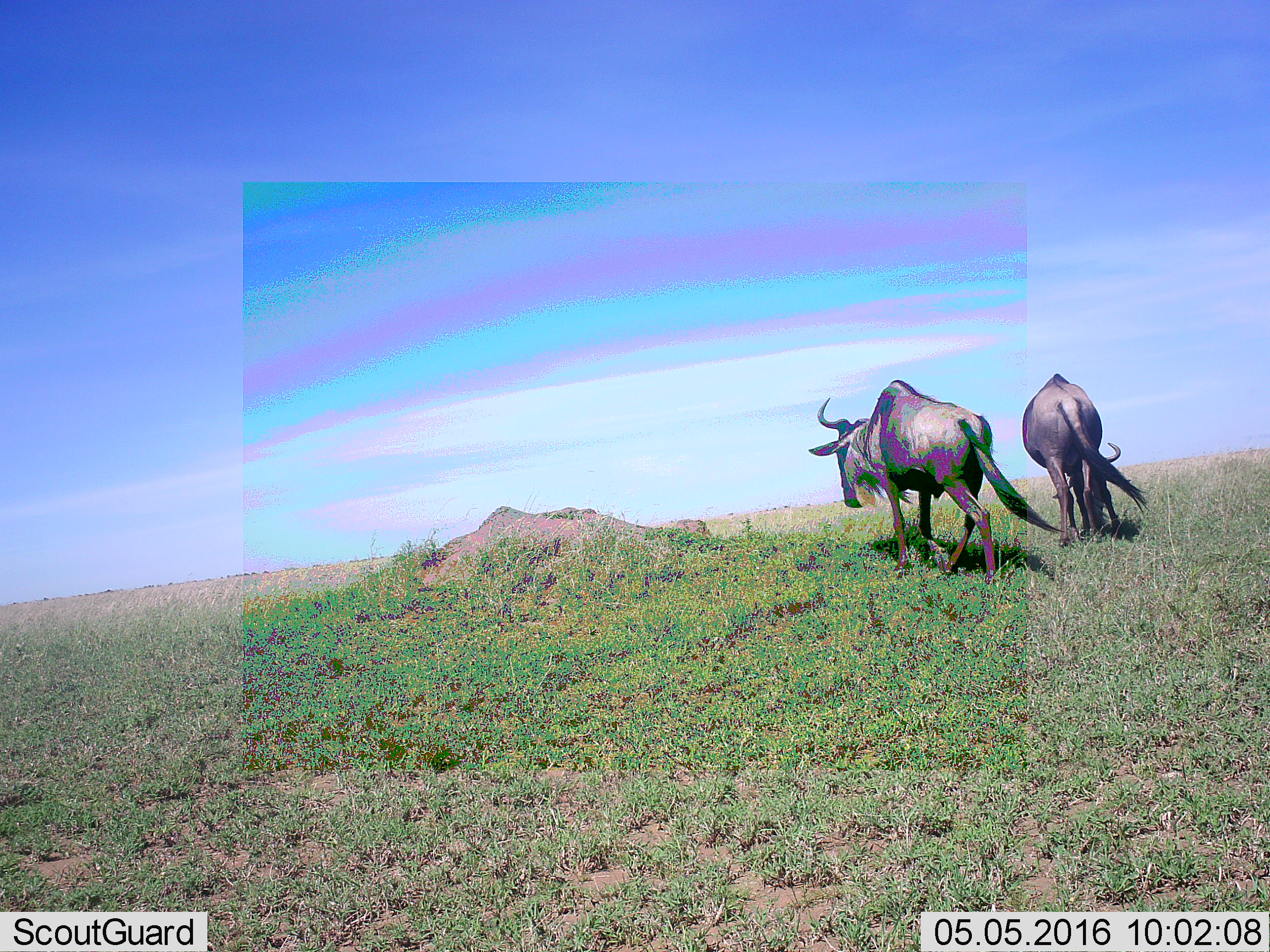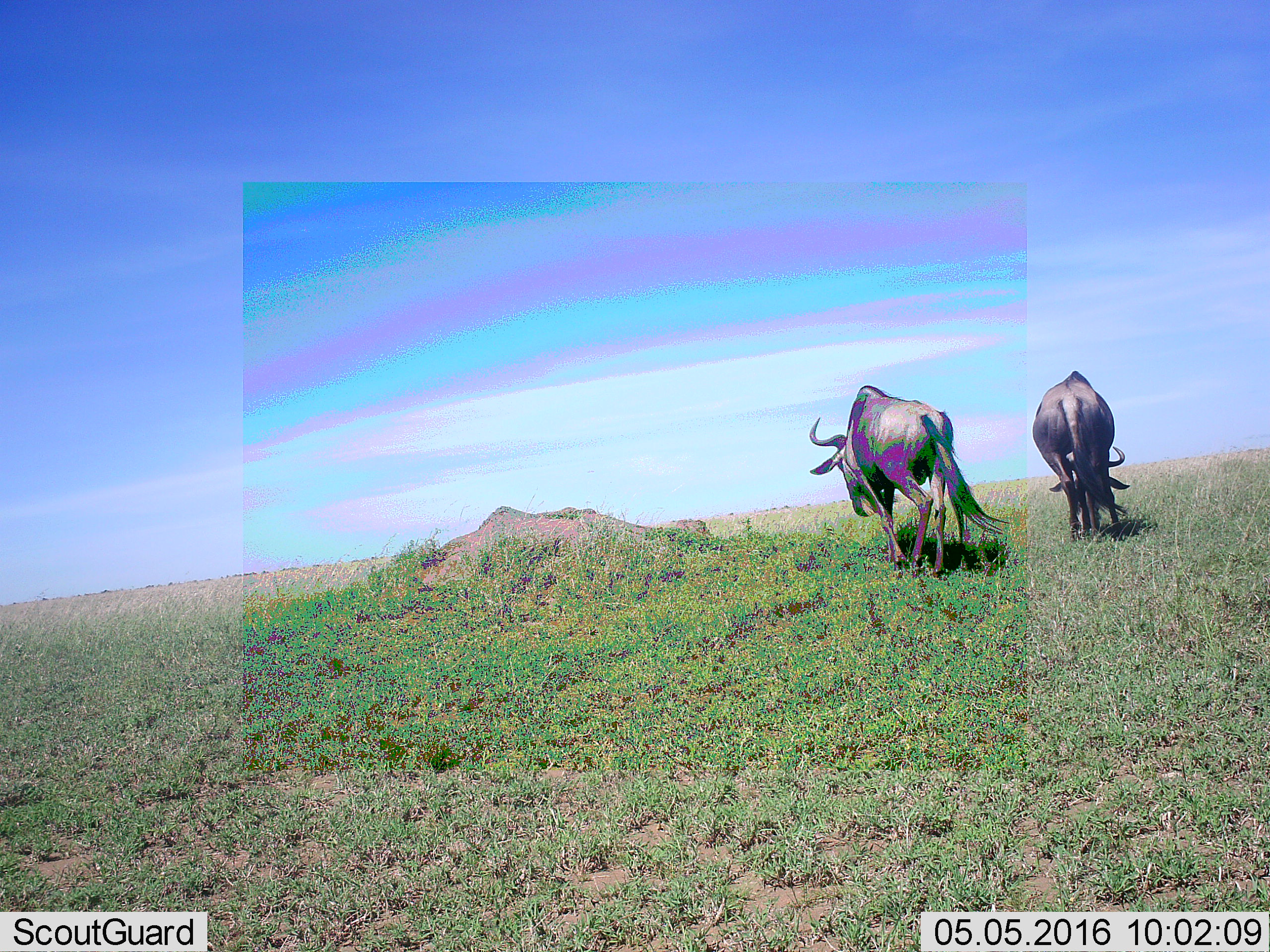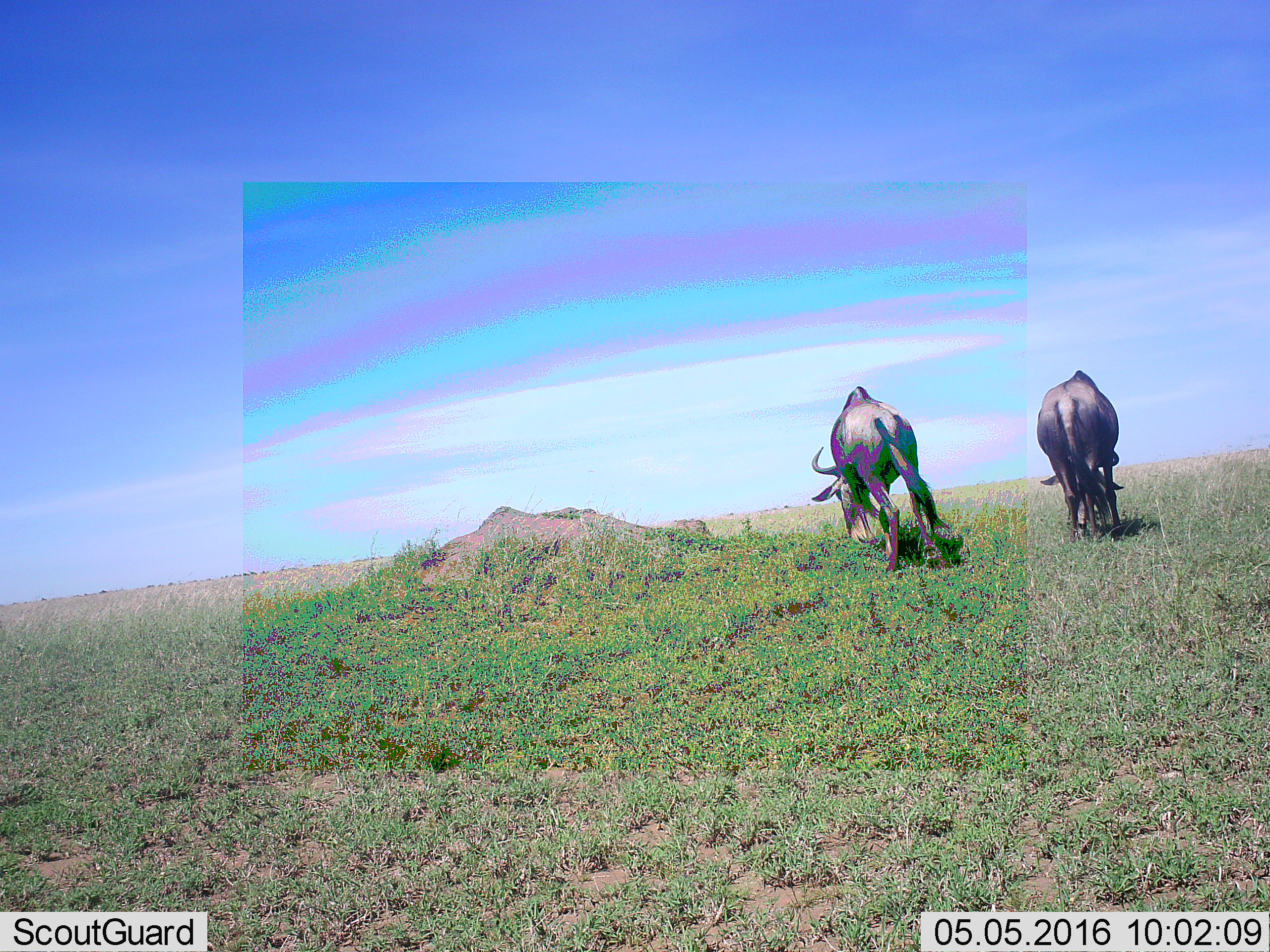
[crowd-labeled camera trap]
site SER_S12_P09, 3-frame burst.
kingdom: Animalia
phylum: Chordata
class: Mammalia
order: Artiodactyla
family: Bovidae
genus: Connochaetes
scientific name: Connochaetes taurinus taurinus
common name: blue wildebeest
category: wildebeestblue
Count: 2.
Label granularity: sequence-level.